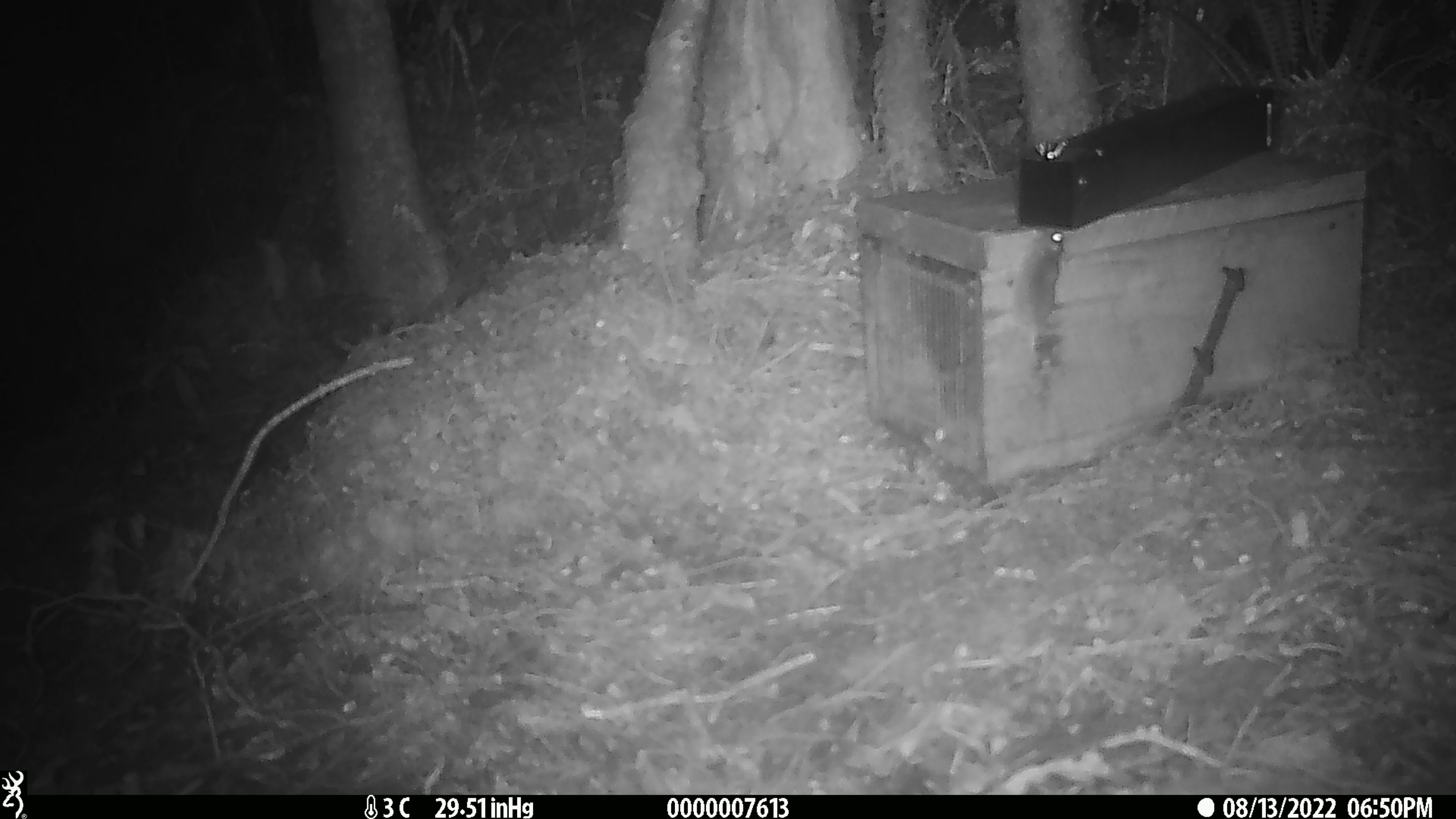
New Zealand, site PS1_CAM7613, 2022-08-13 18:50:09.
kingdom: Animalia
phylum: Chordata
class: Mammalia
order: Rodentia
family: Muridae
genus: Mus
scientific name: Mus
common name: mouse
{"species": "mouse (Mus)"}